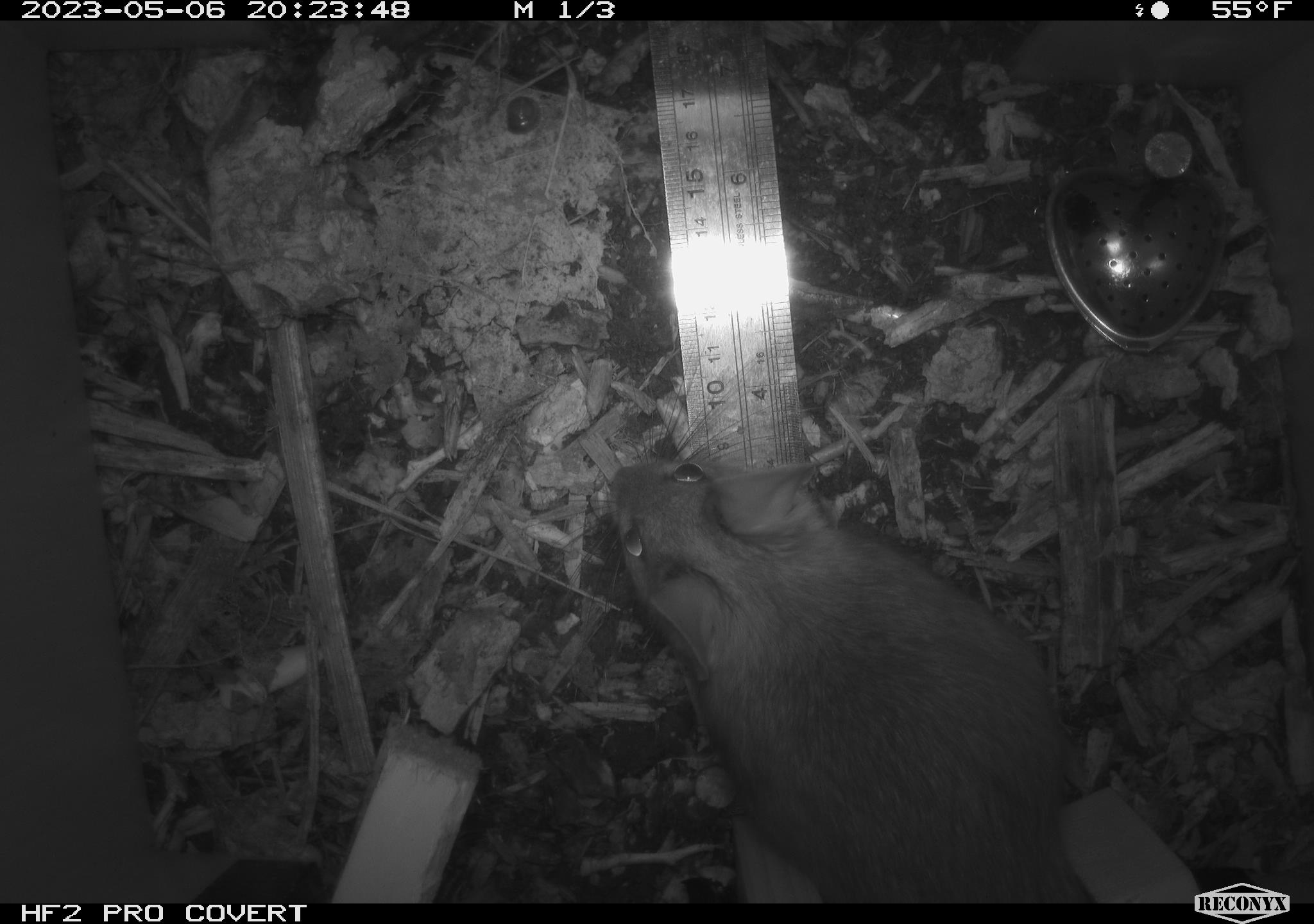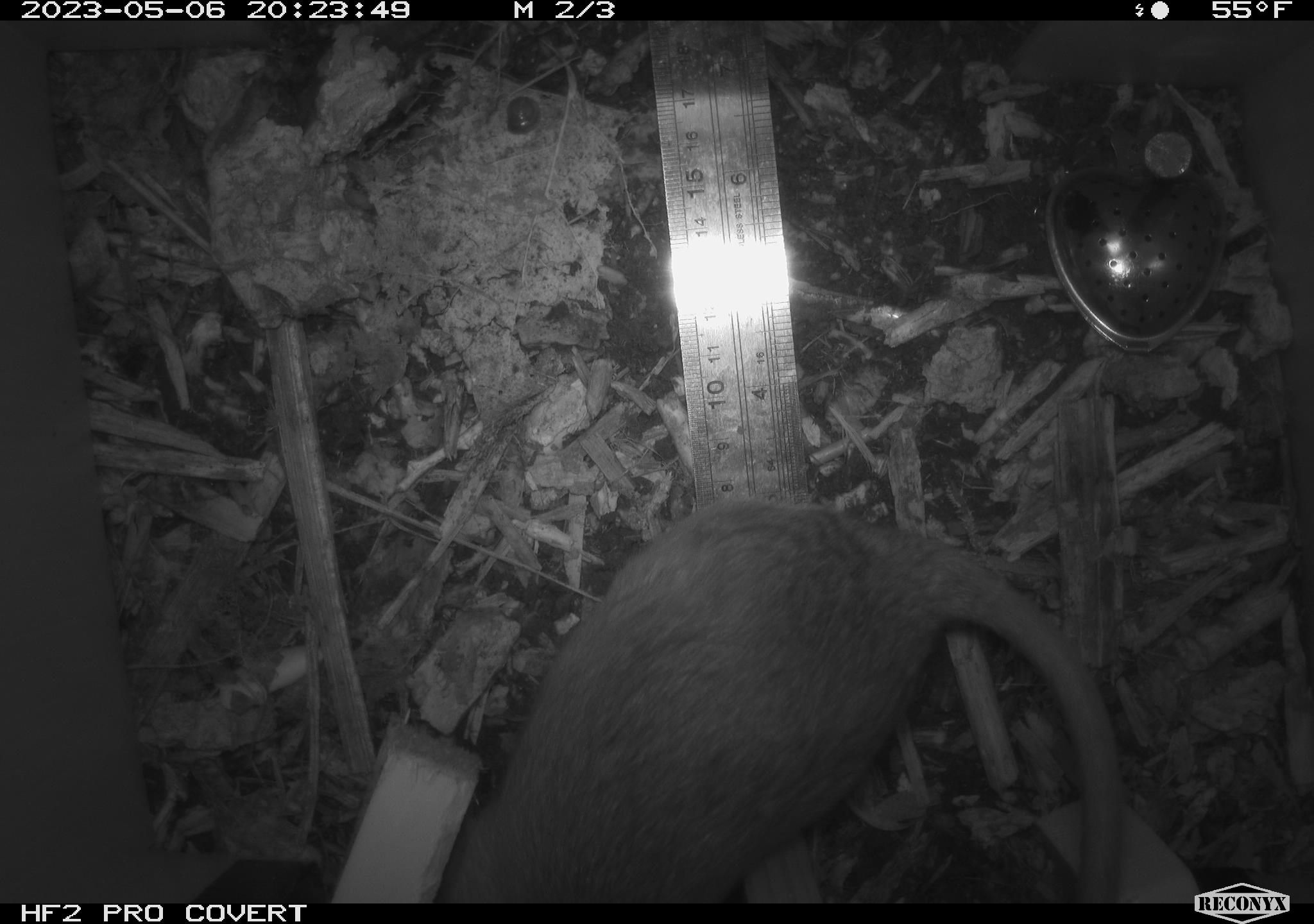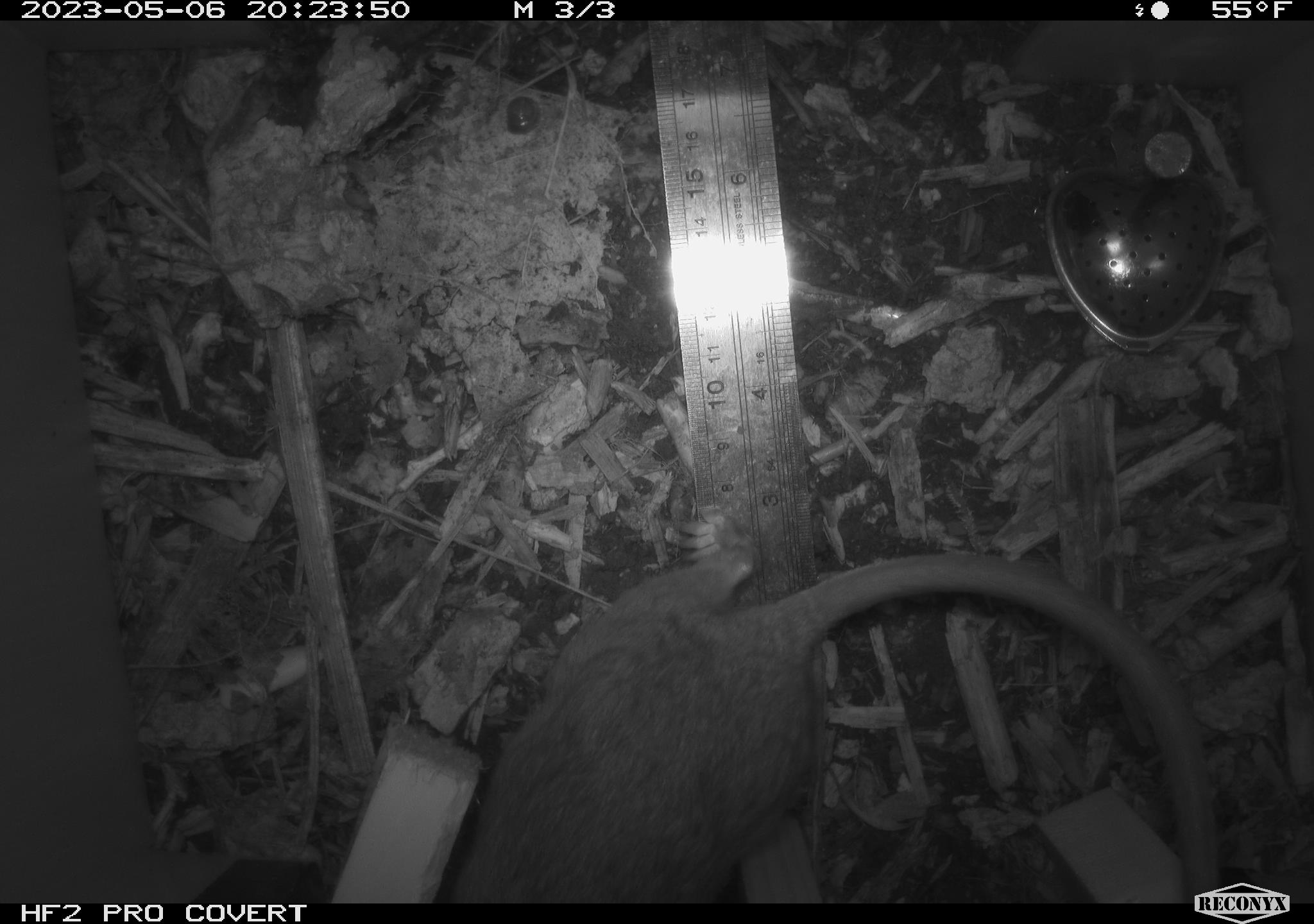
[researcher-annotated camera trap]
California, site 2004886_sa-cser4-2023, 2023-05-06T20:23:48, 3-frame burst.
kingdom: Animalia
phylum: Chordata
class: Mammalia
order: Rodentia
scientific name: Rodentia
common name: mouse species